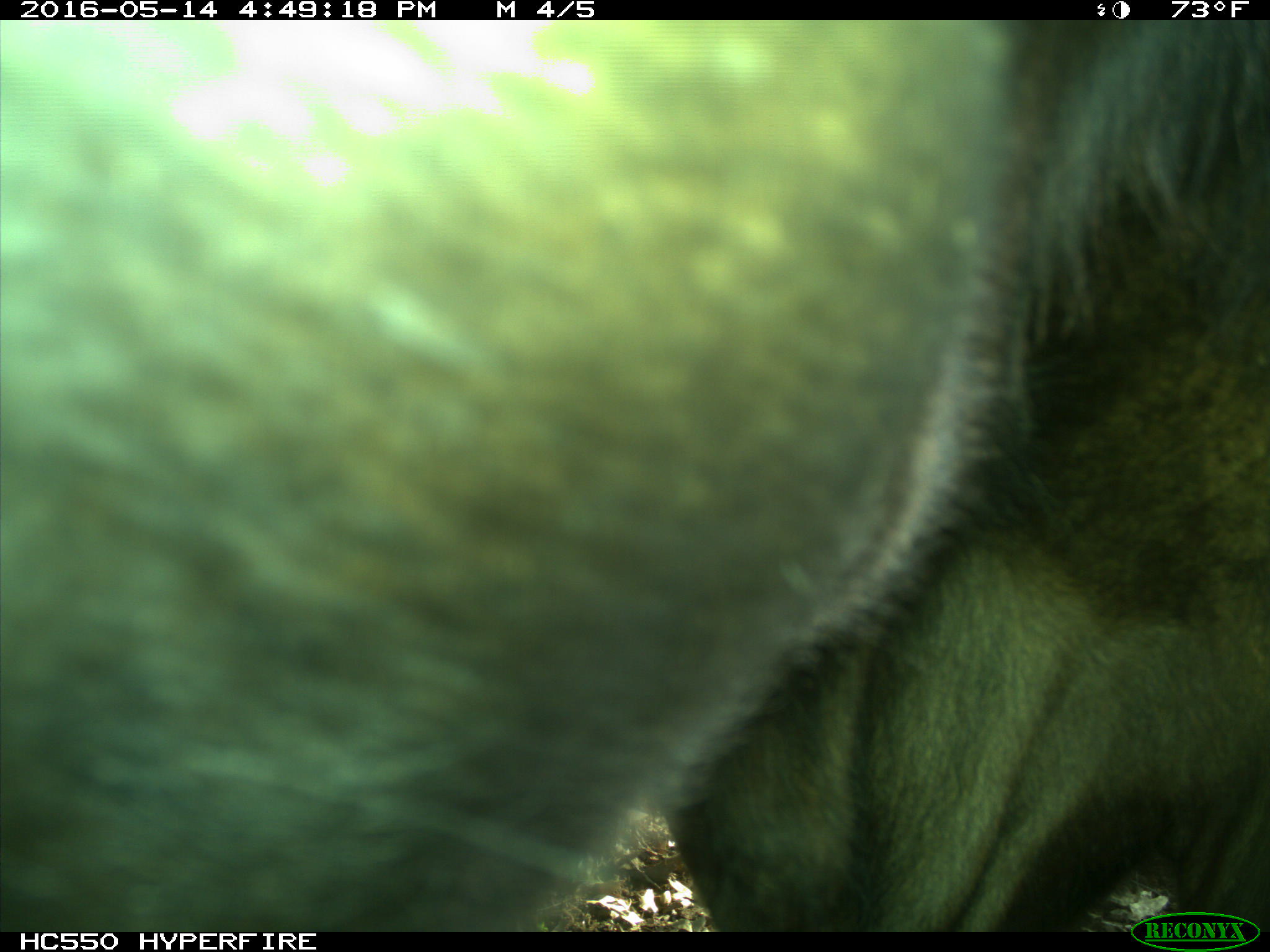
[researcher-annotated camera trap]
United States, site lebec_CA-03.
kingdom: Animalia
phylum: Chordata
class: Mammalia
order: Artiodactyla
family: Bovidae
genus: Bos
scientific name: Bos taurus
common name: domestic cow